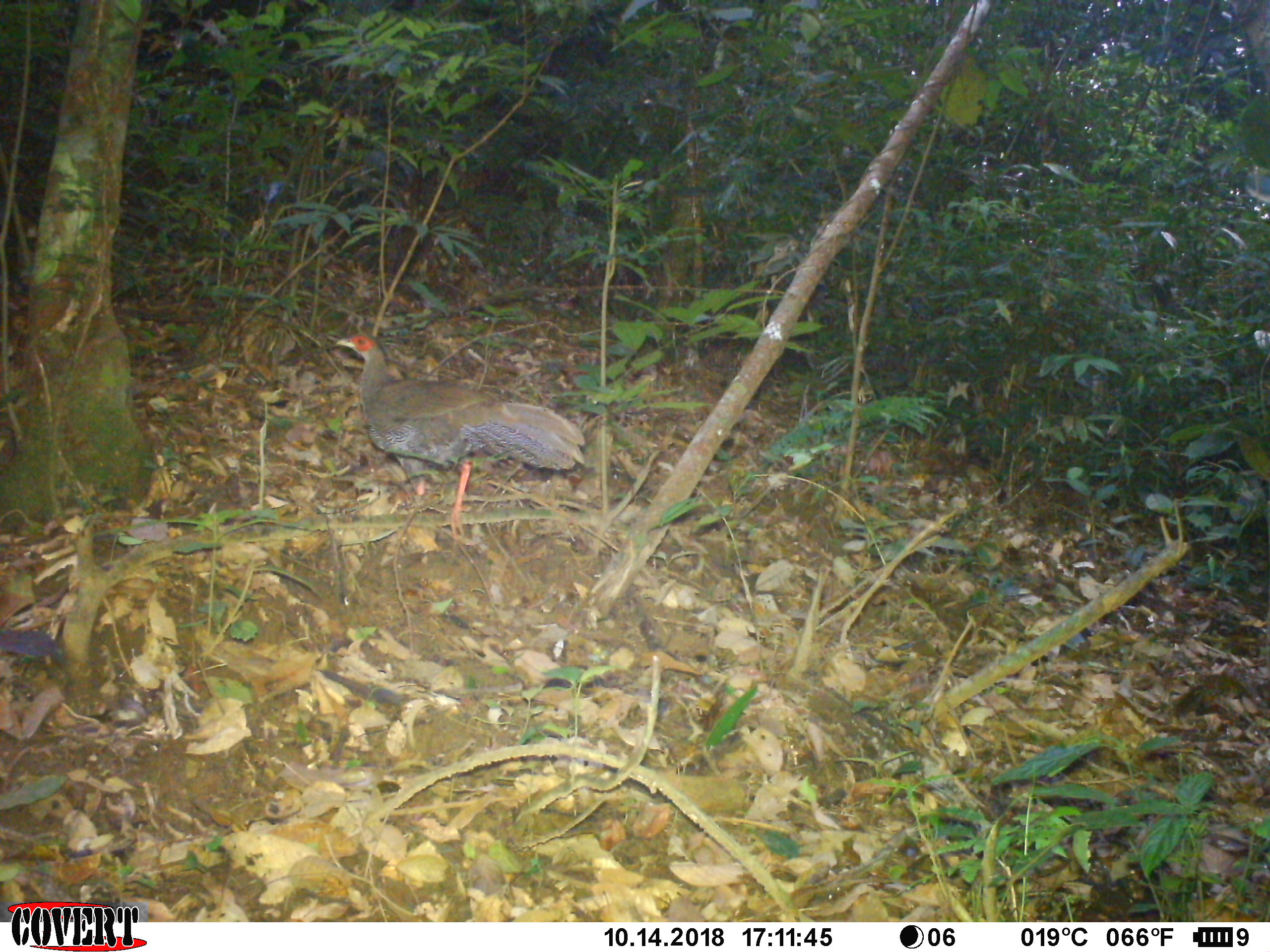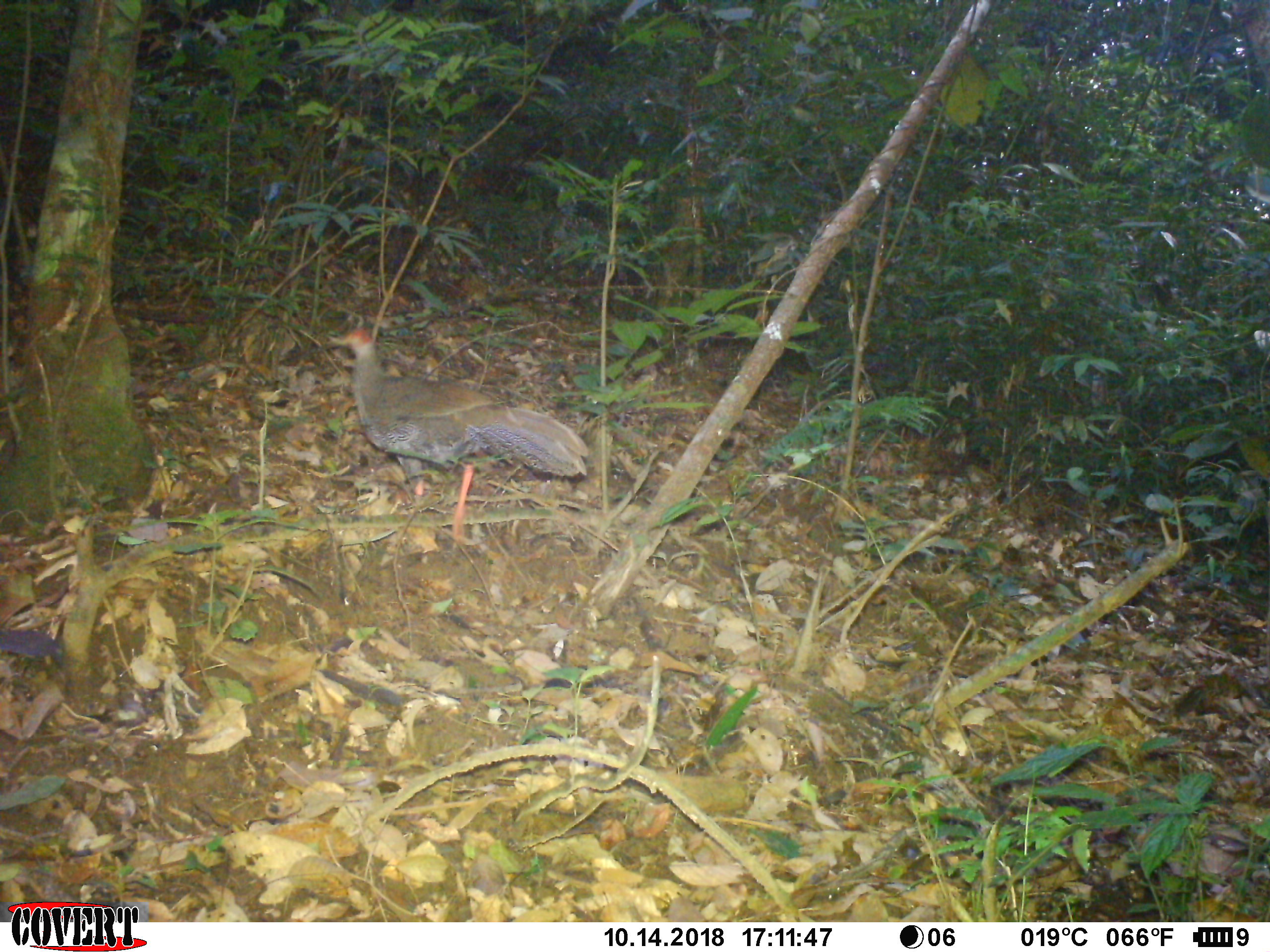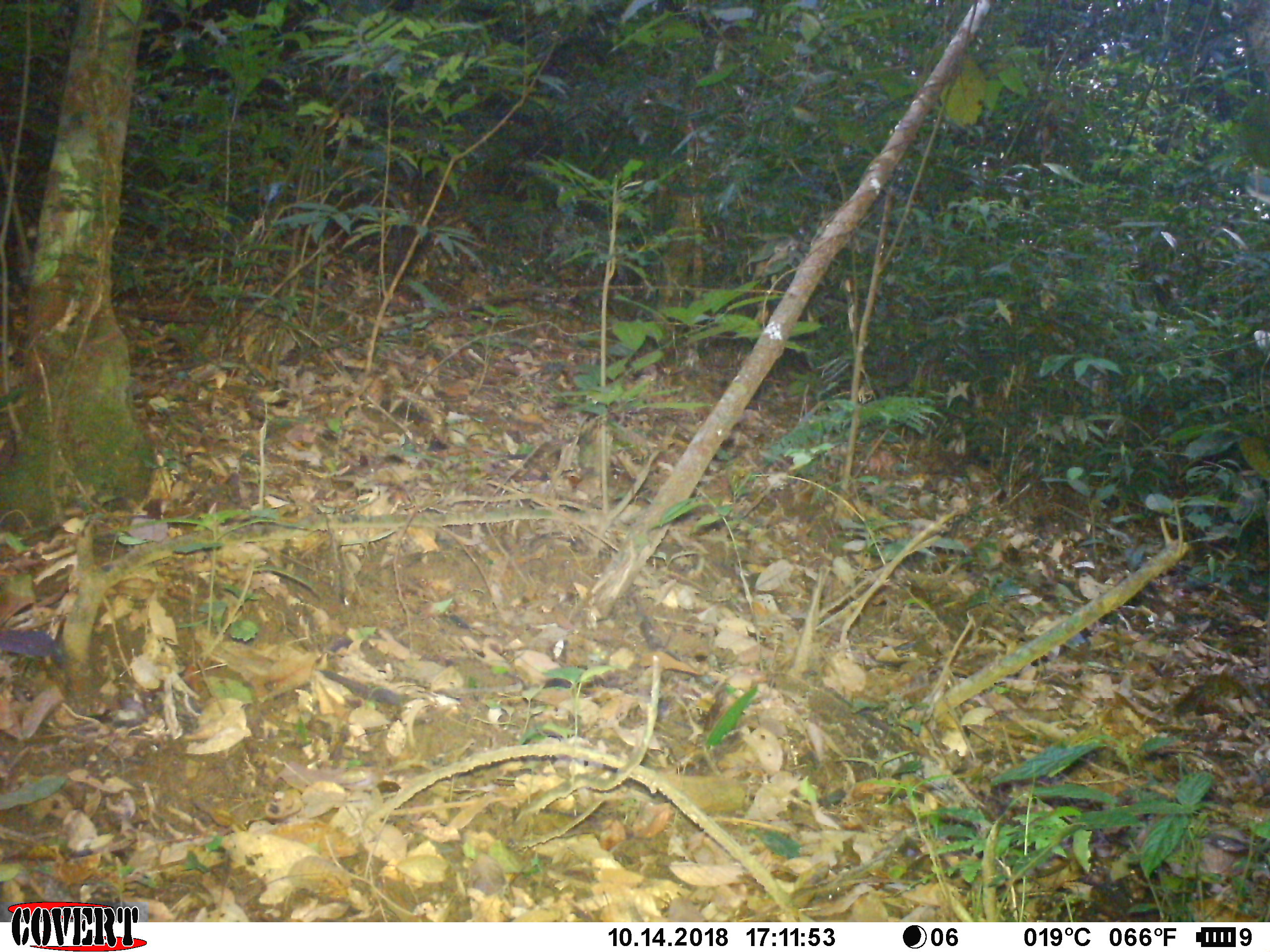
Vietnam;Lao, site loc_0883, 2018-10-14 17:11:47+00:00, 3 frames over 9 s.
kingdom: Animalia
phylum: Chordata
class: Aves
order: Galliformes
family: Phasianidae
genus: Lophura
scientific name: Lophura nycthemera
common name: silver pheasant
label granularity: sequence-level